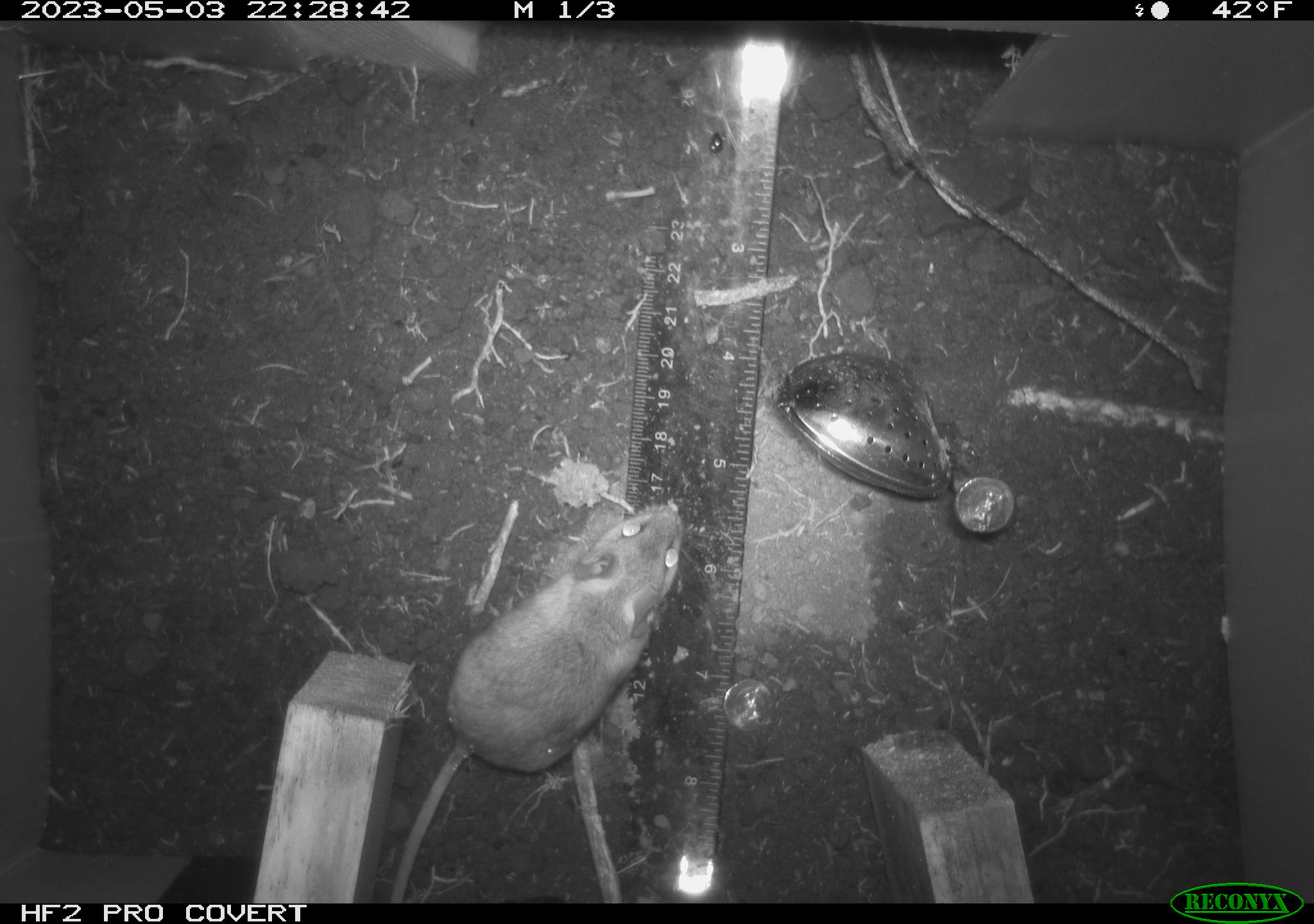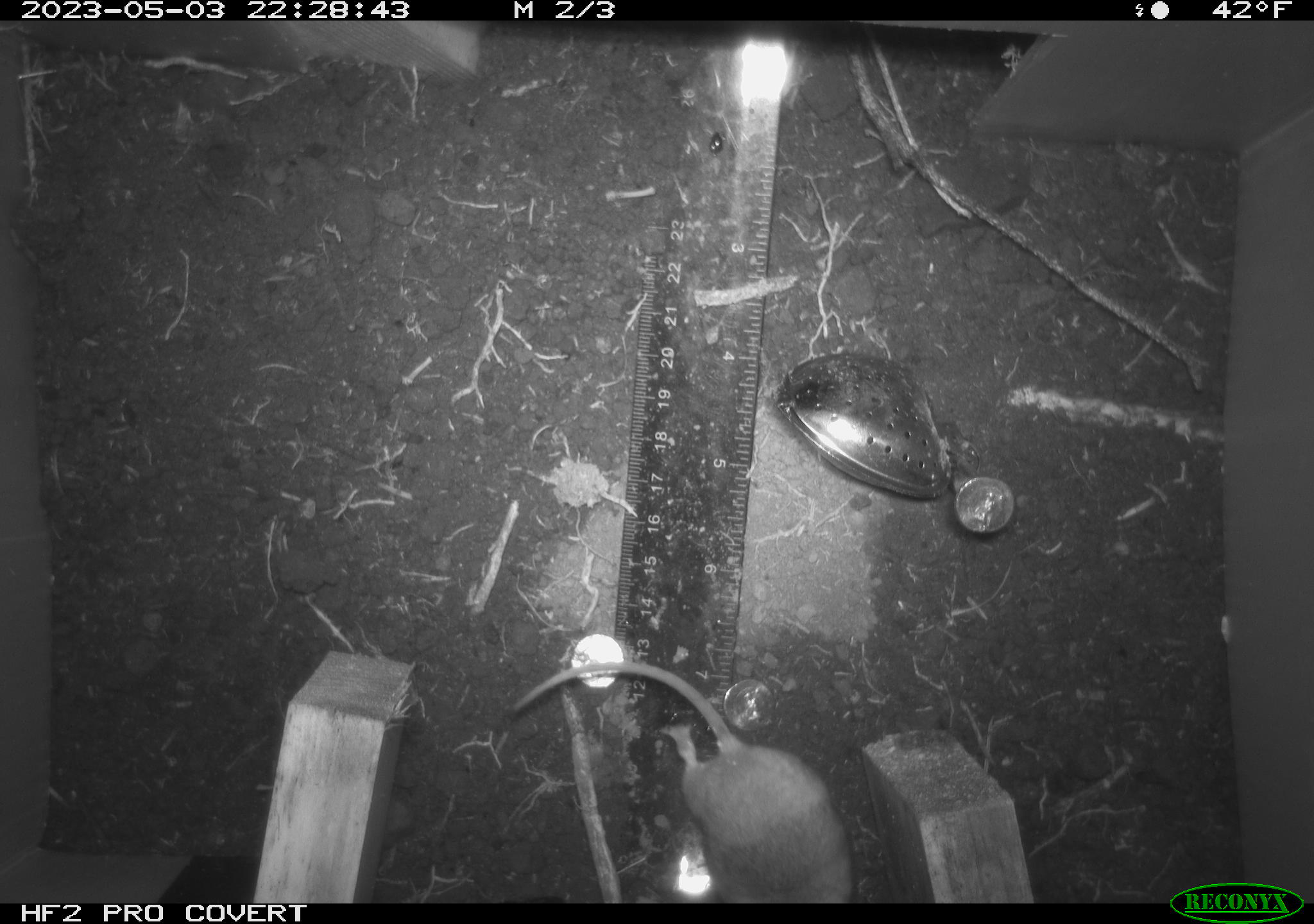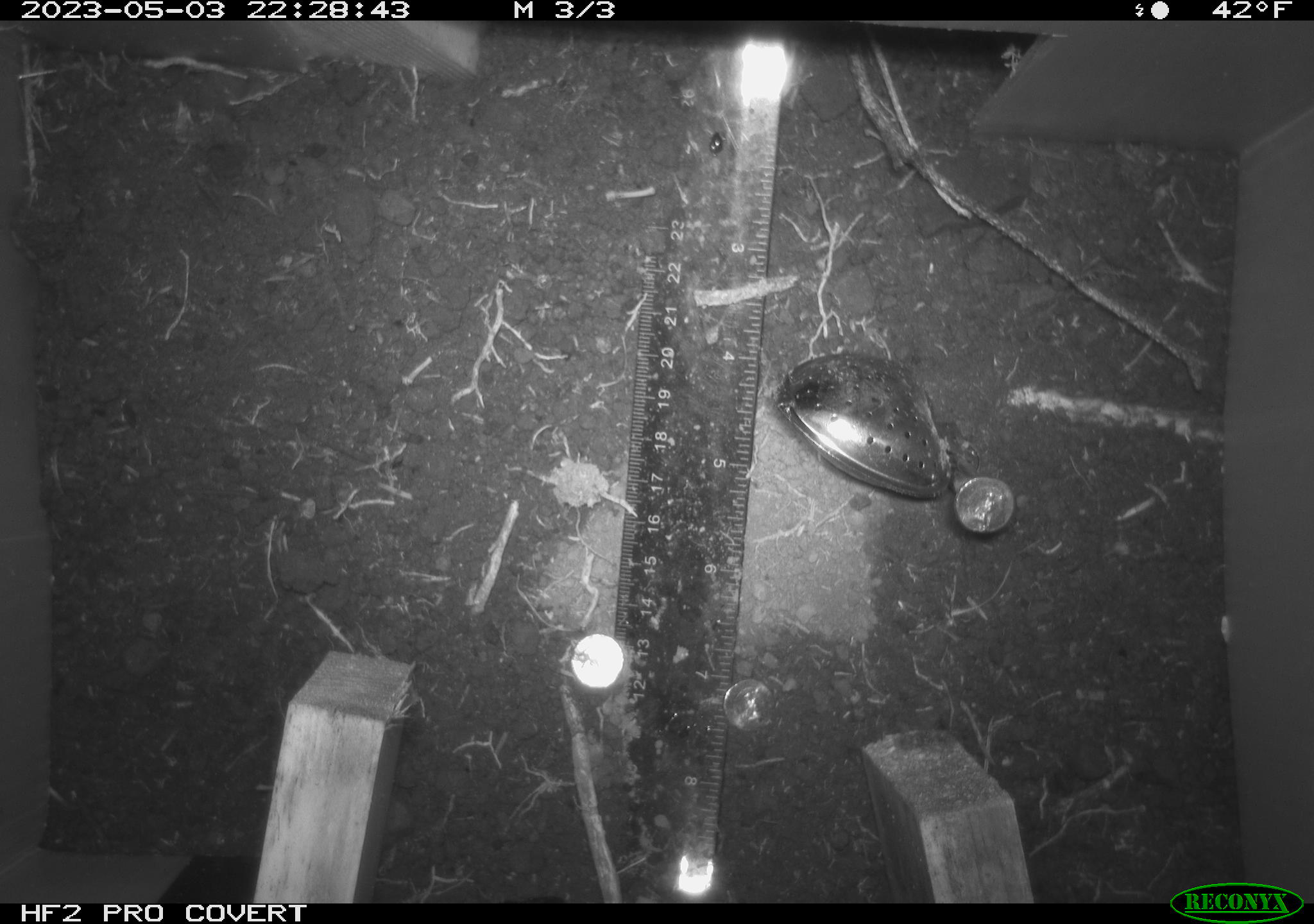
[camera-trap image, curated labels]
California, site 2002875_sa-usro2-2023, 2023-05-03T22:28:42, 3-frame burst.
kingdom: Animalia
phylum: Chordata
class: Mammalia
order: Rodentia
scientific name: Rodentia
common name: mouse species